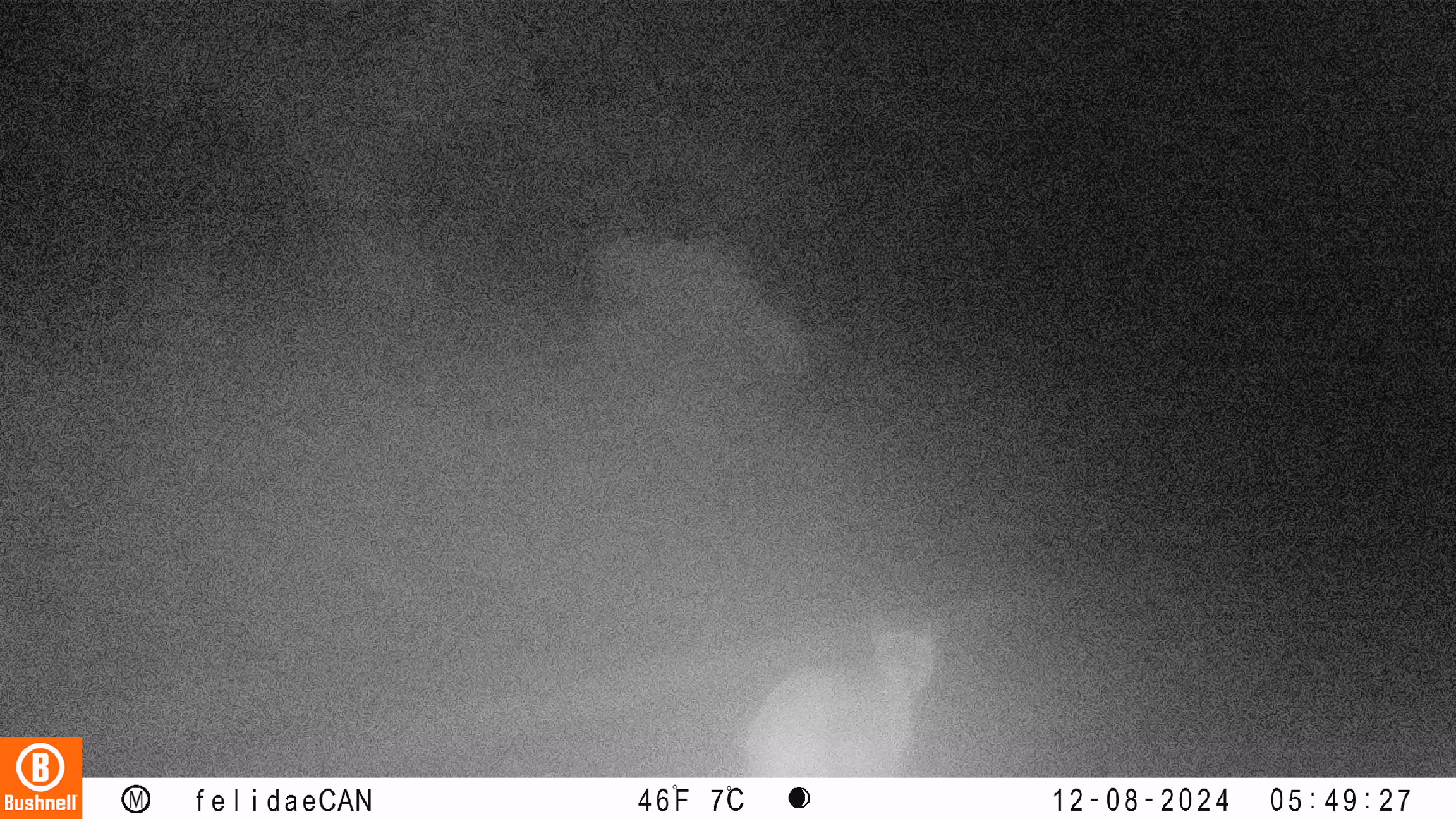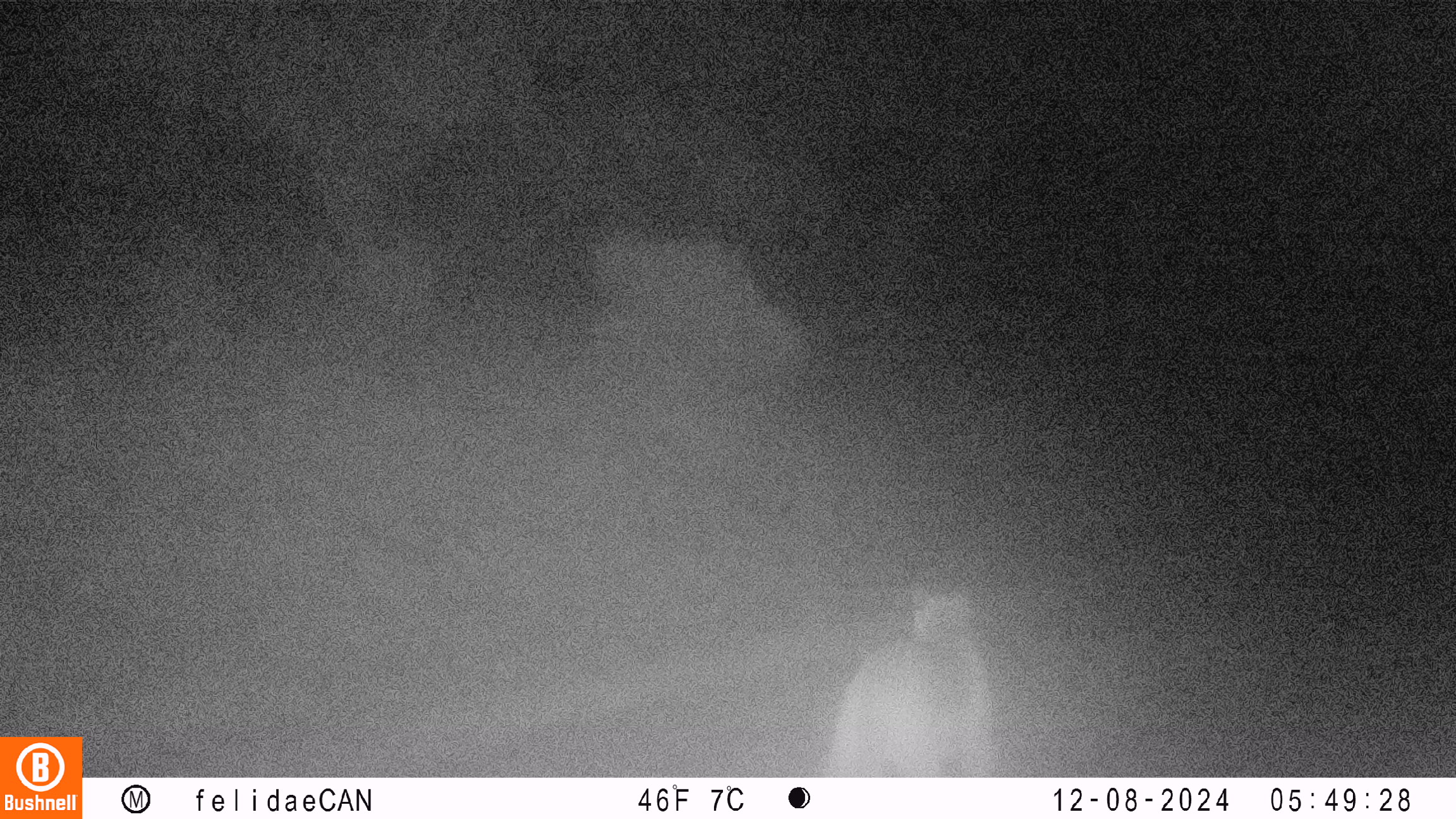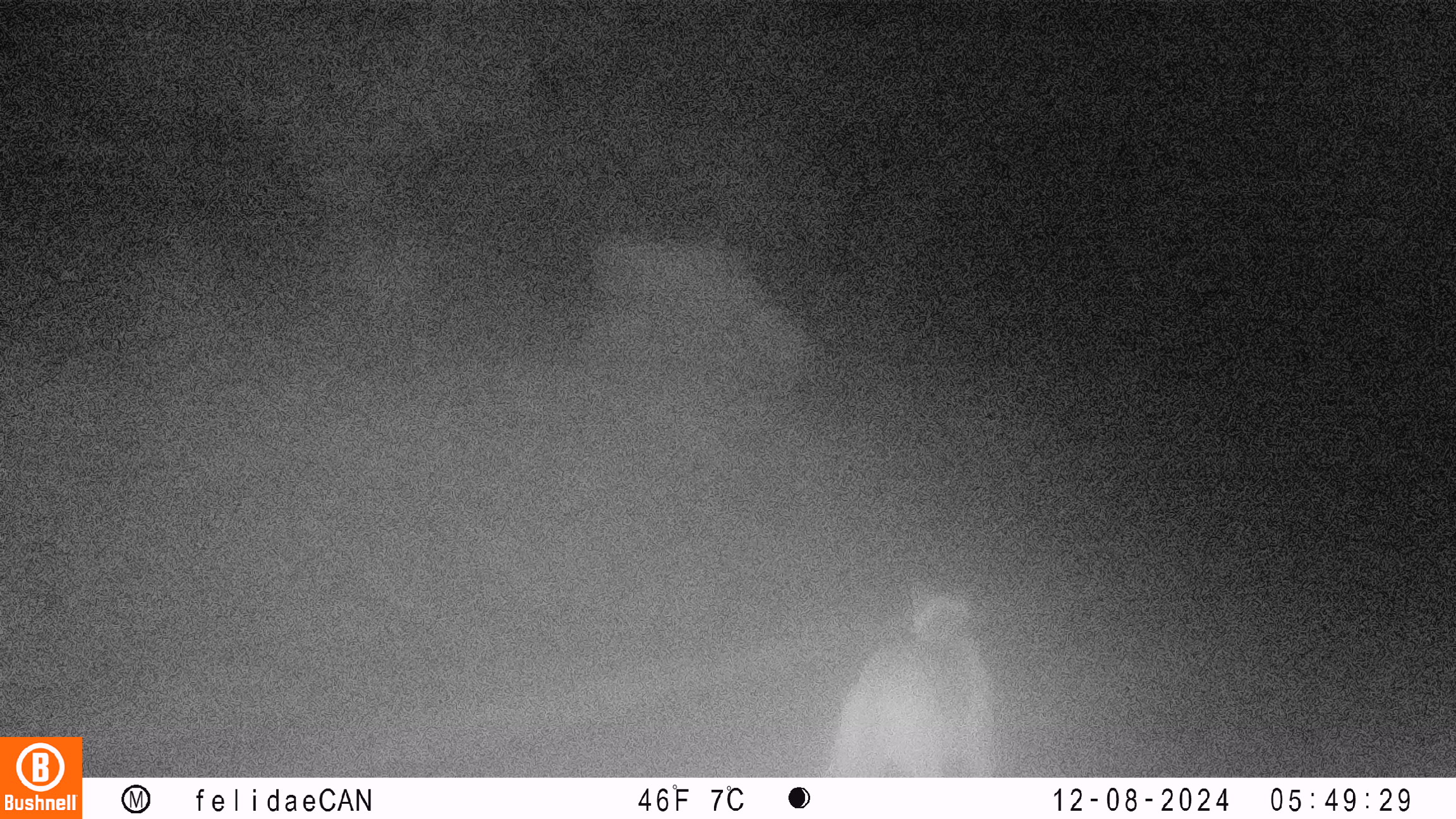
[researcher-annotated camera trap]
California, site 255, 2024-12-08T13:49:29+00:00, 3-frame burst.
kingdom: Animalia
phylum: Chordata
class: Mammalia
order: Carnivora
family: Felidae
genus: Puma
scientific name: Puma concolor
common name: puma